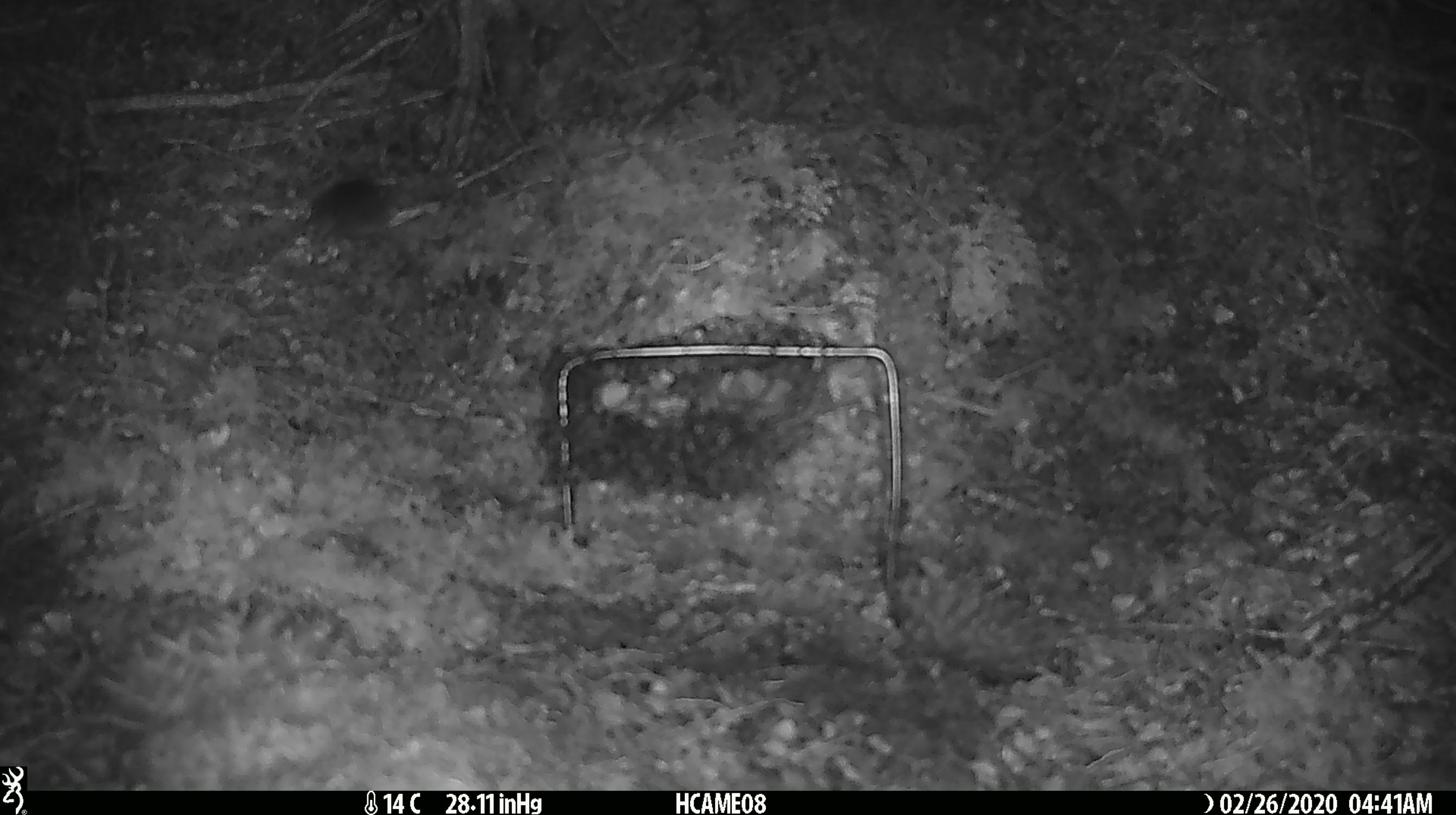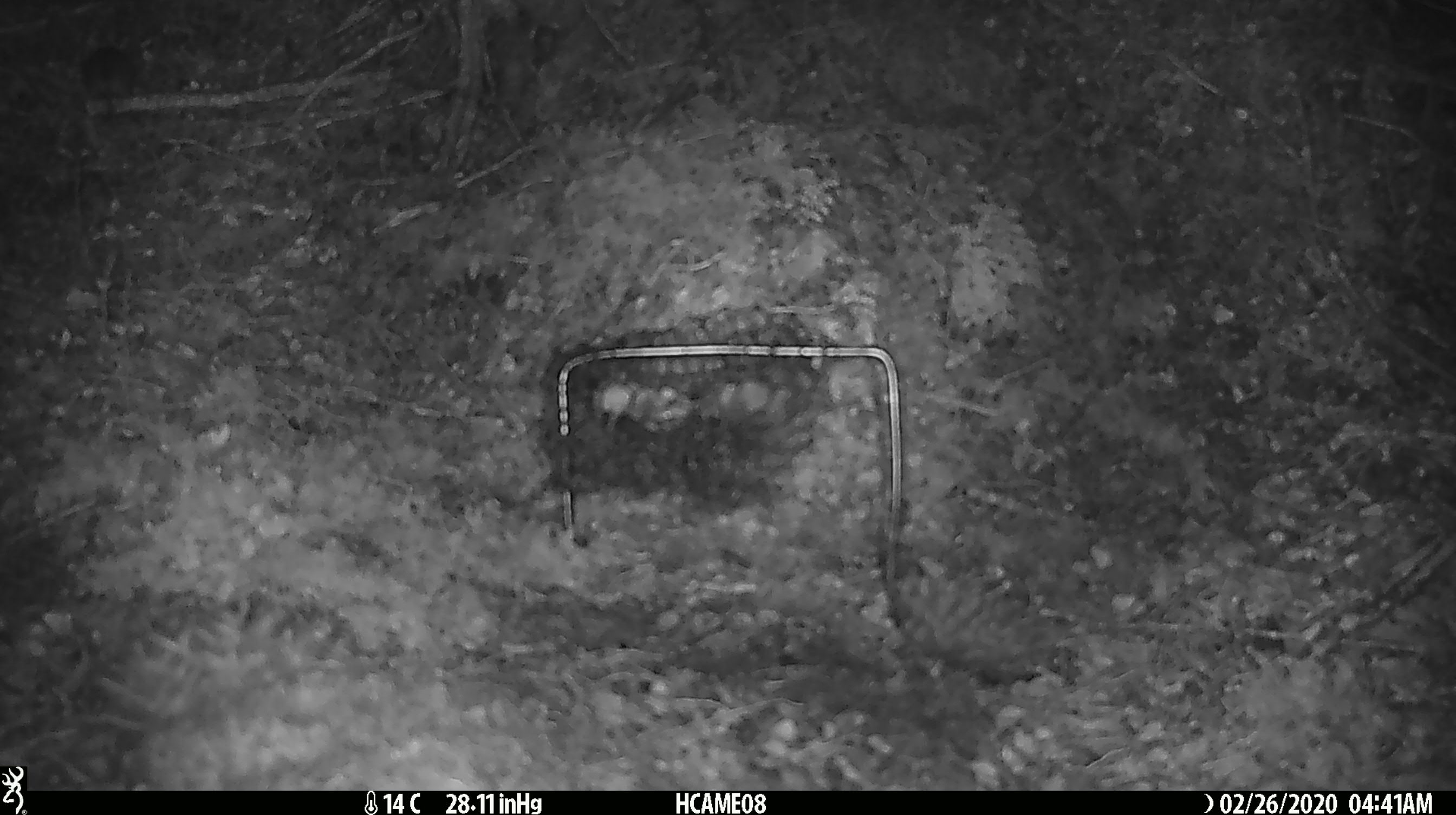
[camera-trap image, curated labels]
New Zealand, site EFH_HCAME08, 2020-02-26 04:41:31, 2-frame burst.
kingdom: Animalia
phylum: Chordata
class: Mammalia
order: Rodentia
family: Muridae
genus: Mus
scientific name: Mus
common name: mouse